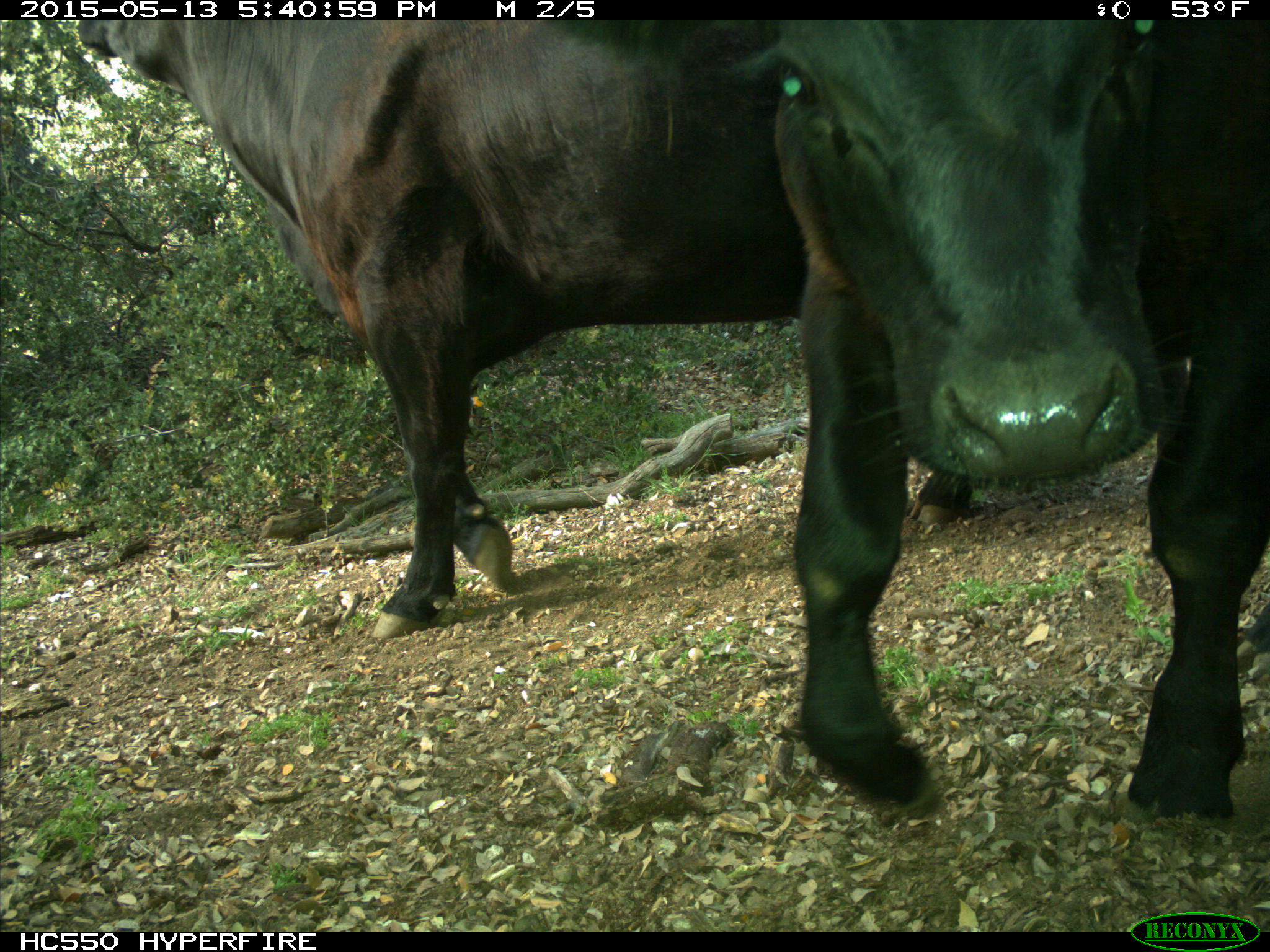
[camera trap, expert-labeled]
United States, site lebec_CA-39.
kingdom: Animalia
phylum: Chordata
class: Mammalia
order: Artiodactyla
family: Bovidae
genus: Bos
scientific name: Bos taurus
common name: domestic cow